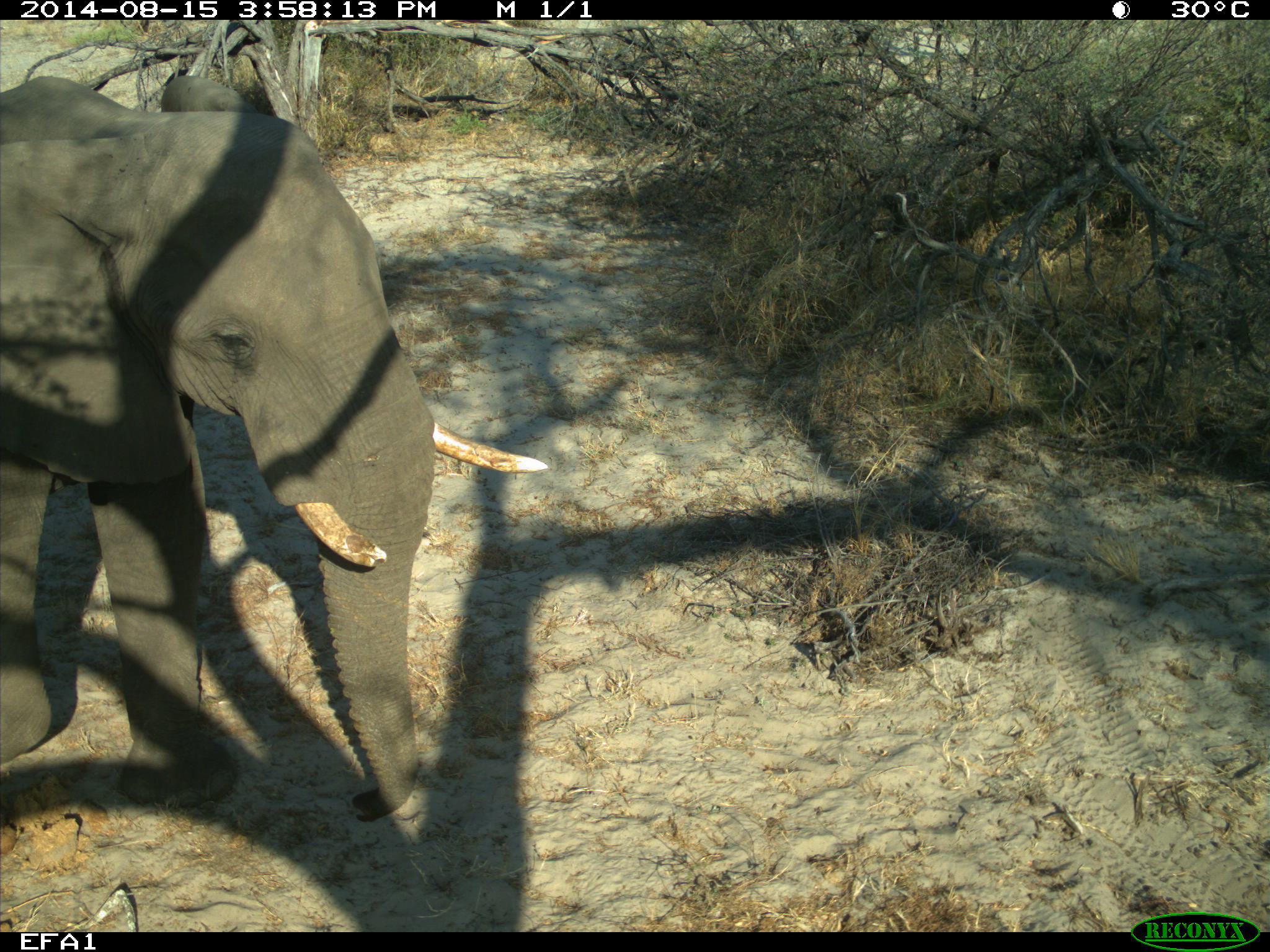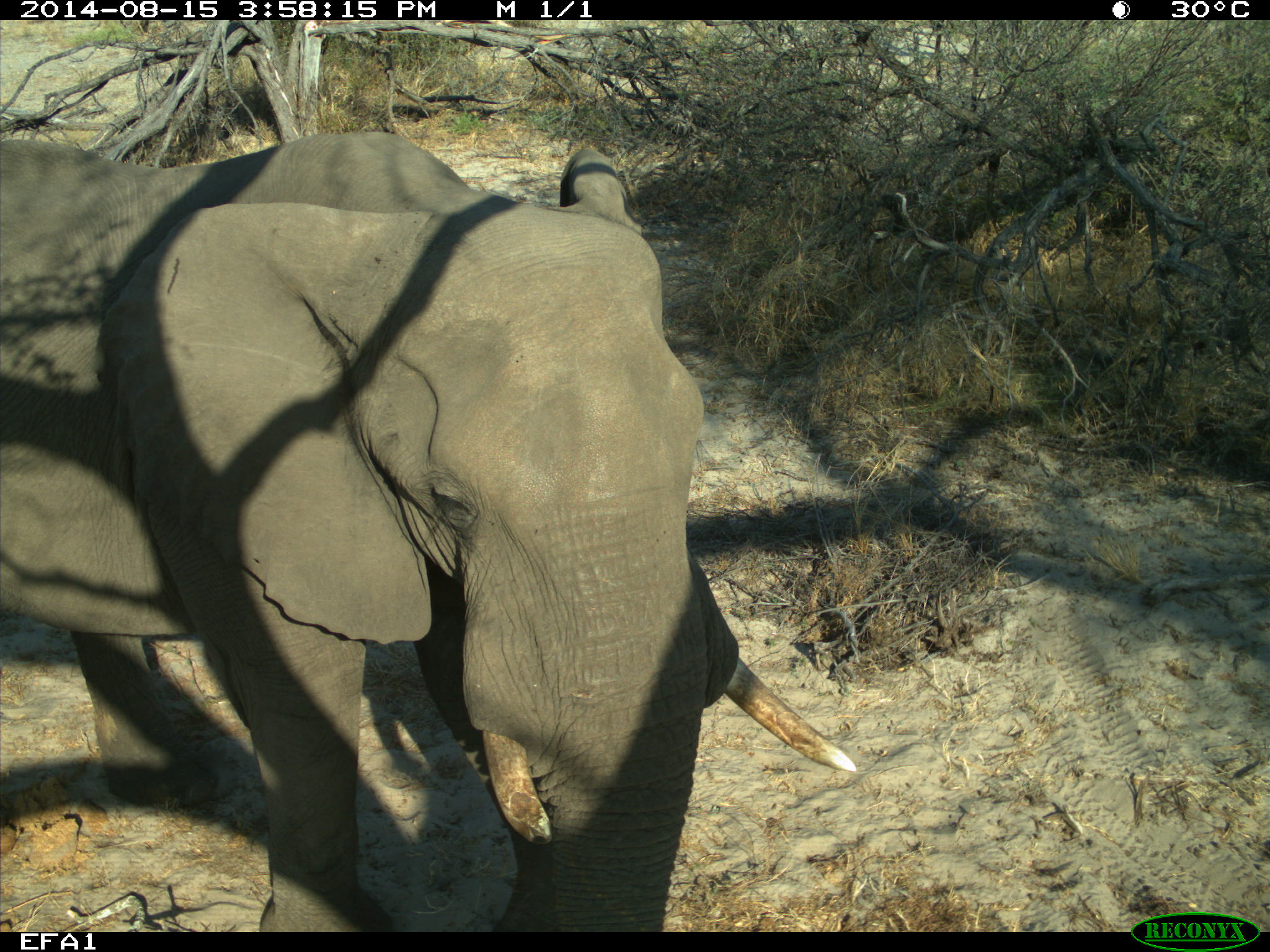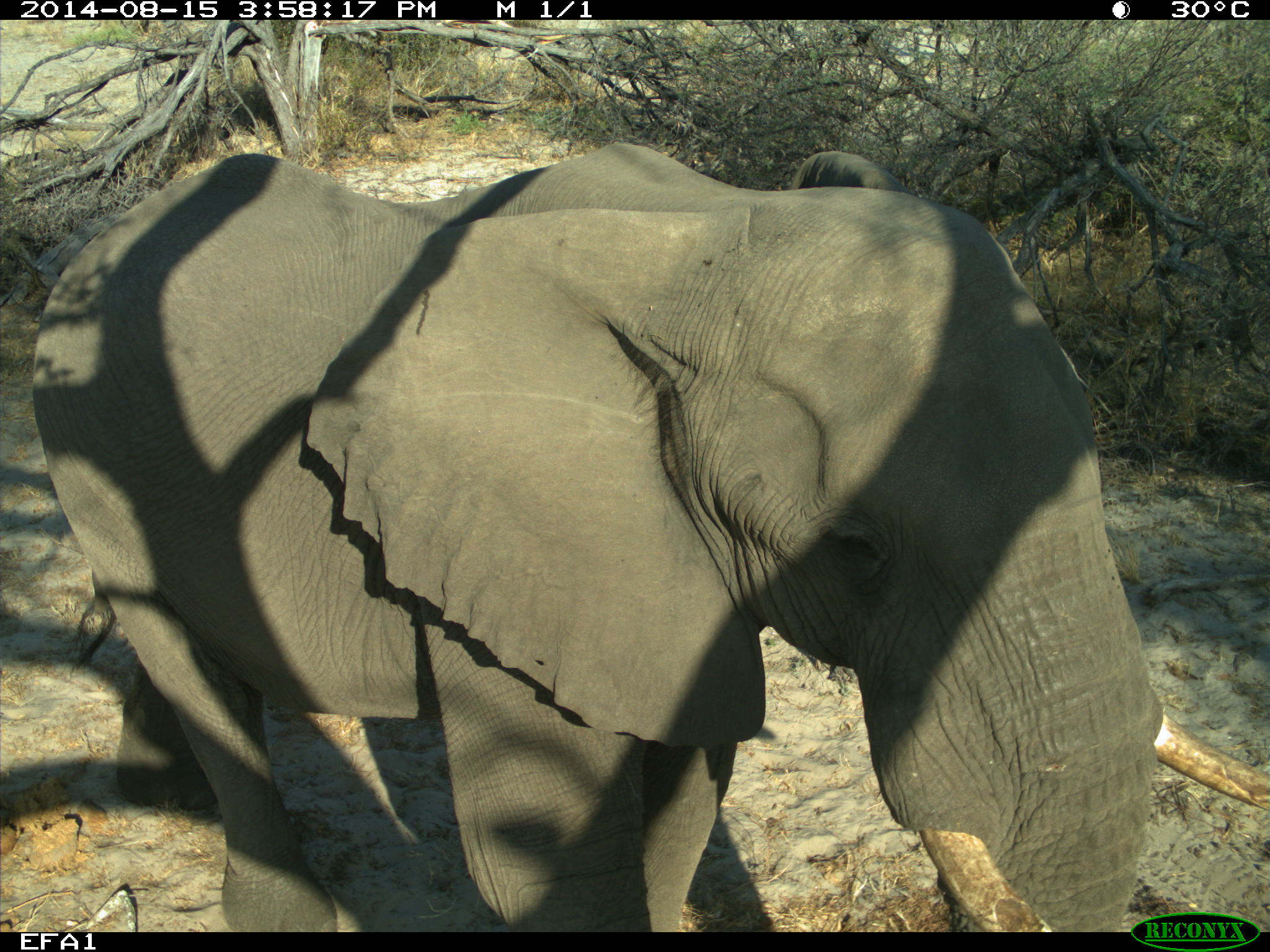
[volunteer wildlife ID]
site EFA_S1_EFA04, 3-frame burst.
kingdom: Animalia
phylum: Chordata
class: Mammalia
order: Proboscidea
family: Elephantidae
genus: Loxodonta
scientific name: Loxodonta africana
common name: african bush elephant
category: elephant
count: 1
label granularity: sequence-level